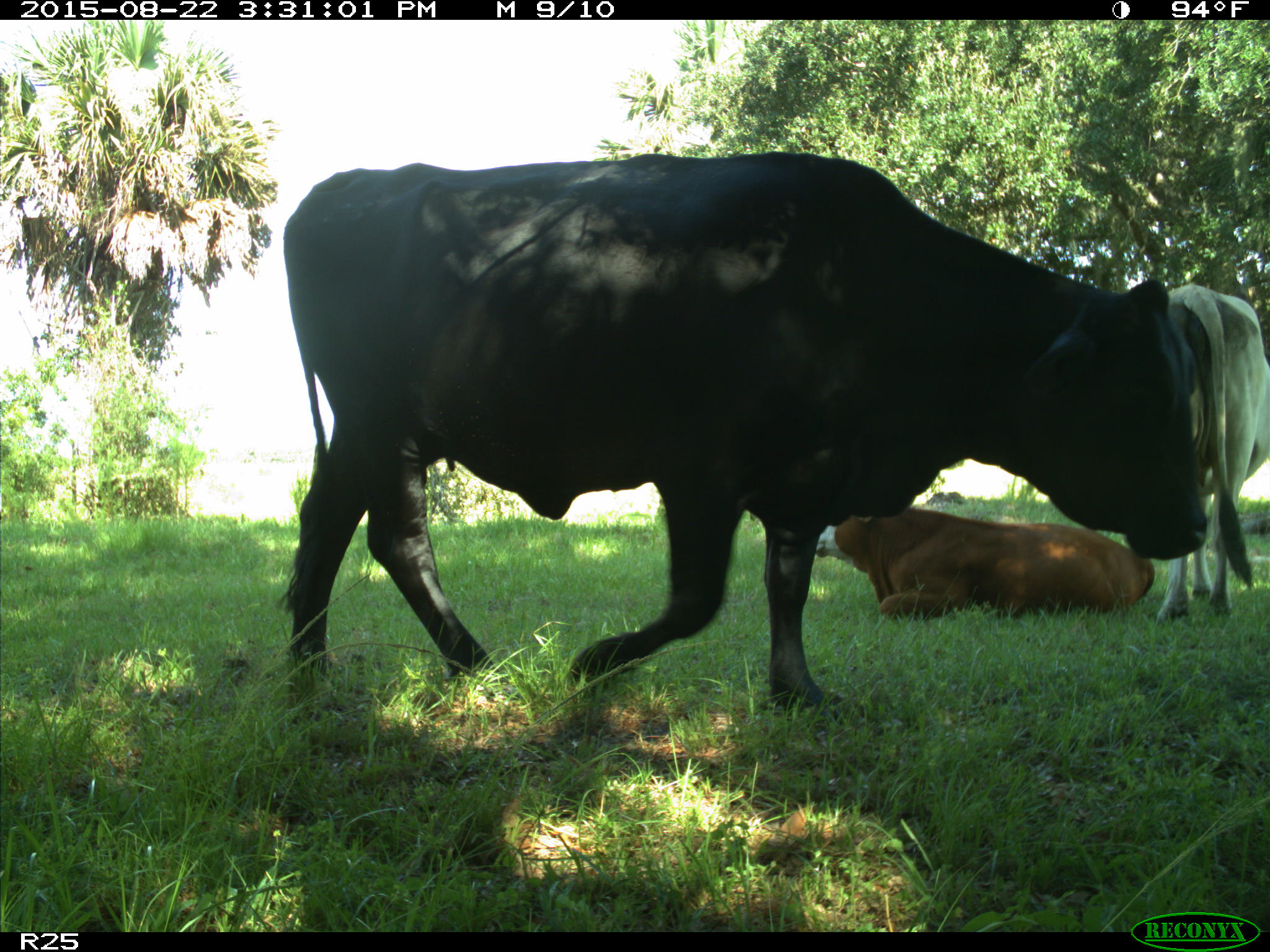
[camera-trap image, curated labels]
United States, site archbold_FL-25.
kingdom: Animalia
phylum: Chordata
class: Mammalia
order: Artiodactyla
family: Bovidae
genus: Bos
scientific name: Bos taurus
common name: domestic cow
Bos taurus (domestic cow).